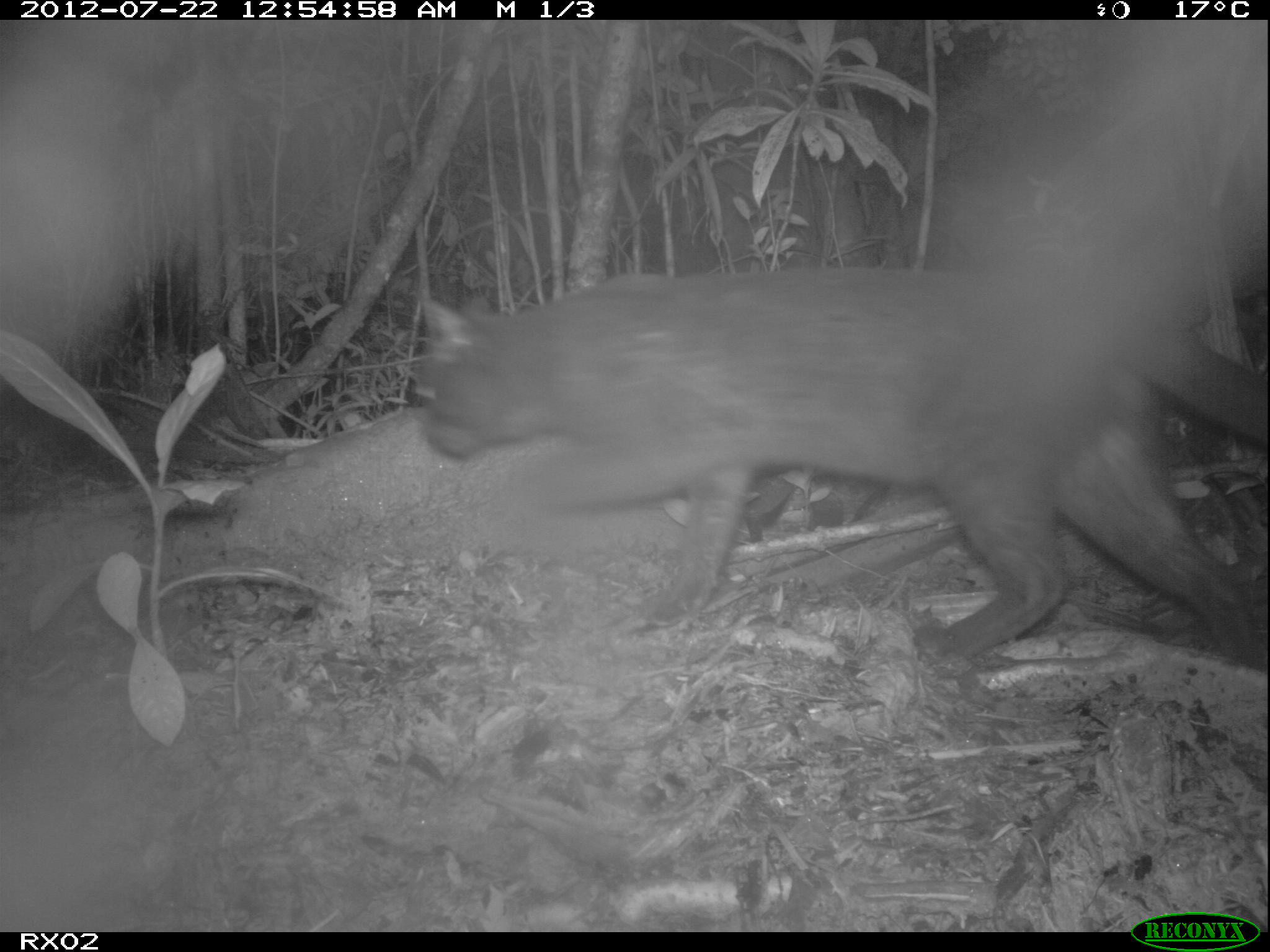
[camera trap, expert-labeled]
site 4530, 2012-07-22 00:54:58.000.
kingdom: Animalia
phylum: Chordata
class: Mammalia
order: Carnivora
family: Felidae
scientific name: Felidae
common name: felids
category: felis sp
Felis sp (felids) (Felidae), count 1.